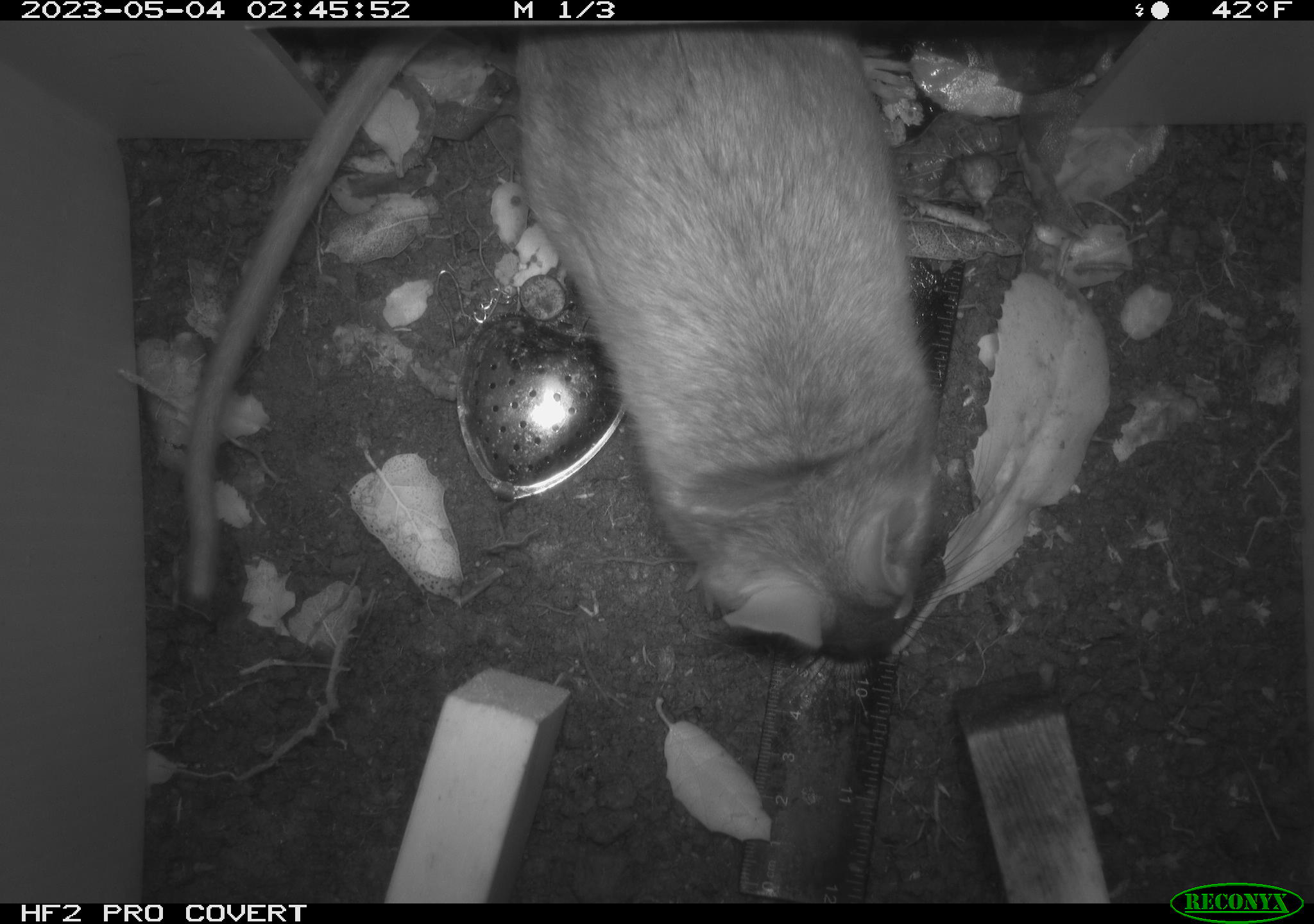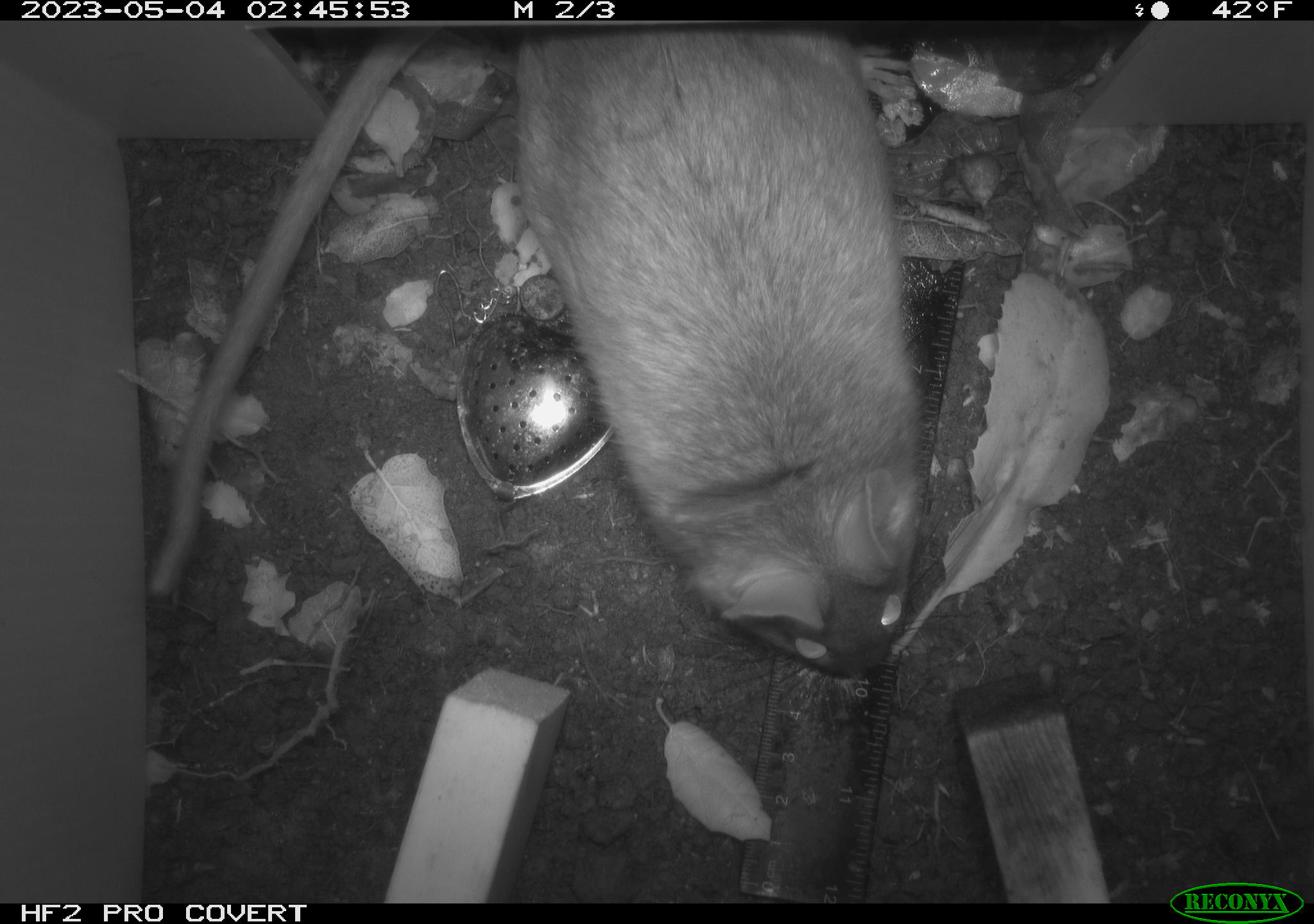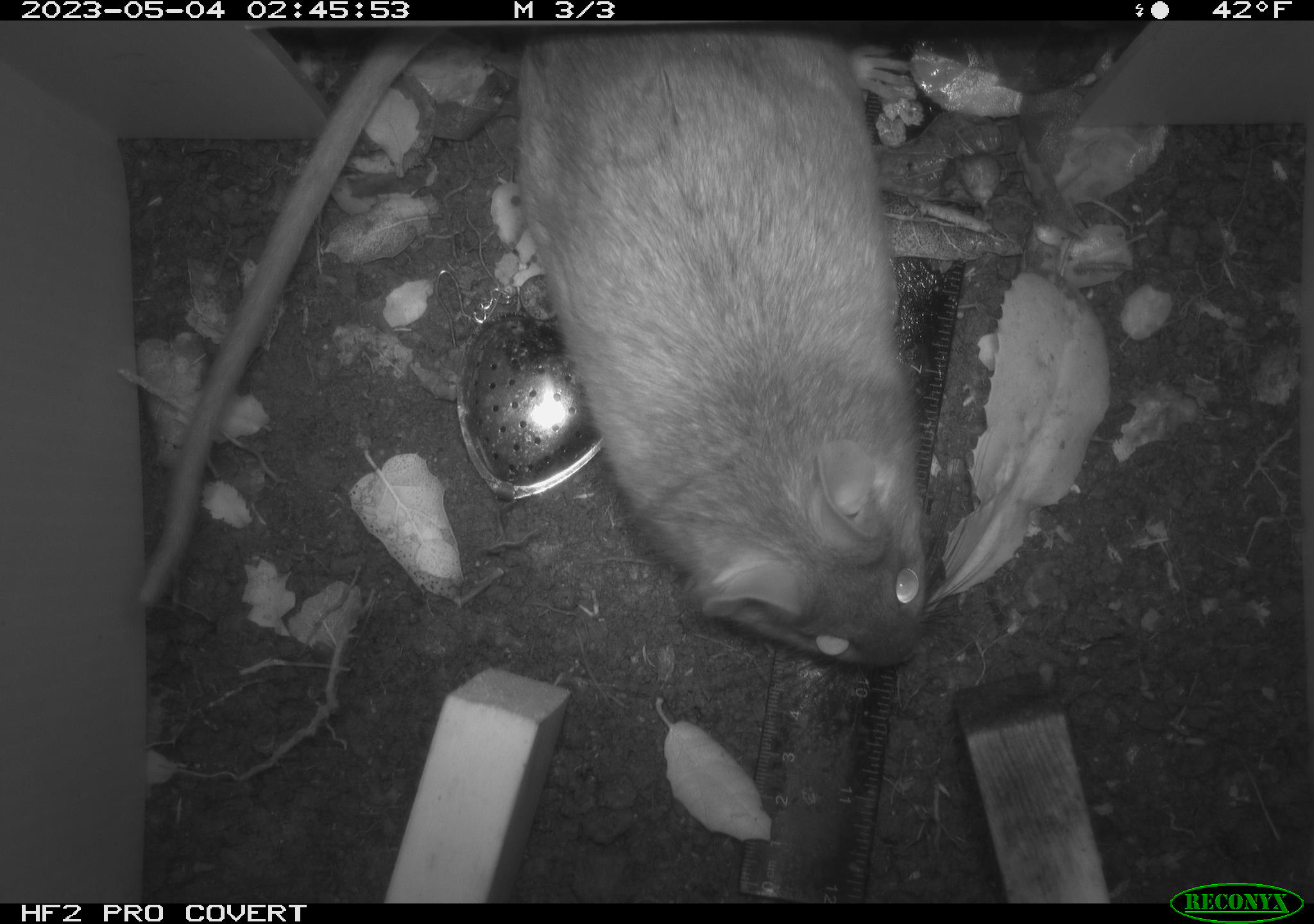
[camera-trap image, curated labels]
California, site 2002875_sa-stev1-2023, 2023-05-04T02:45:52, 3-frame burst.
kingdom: Animalia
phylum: Chordata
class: Mammalia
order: Rodentia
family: Cricetidae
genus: Neotoma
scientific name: Neotoma fuscipes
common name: dusky-footed woodrat